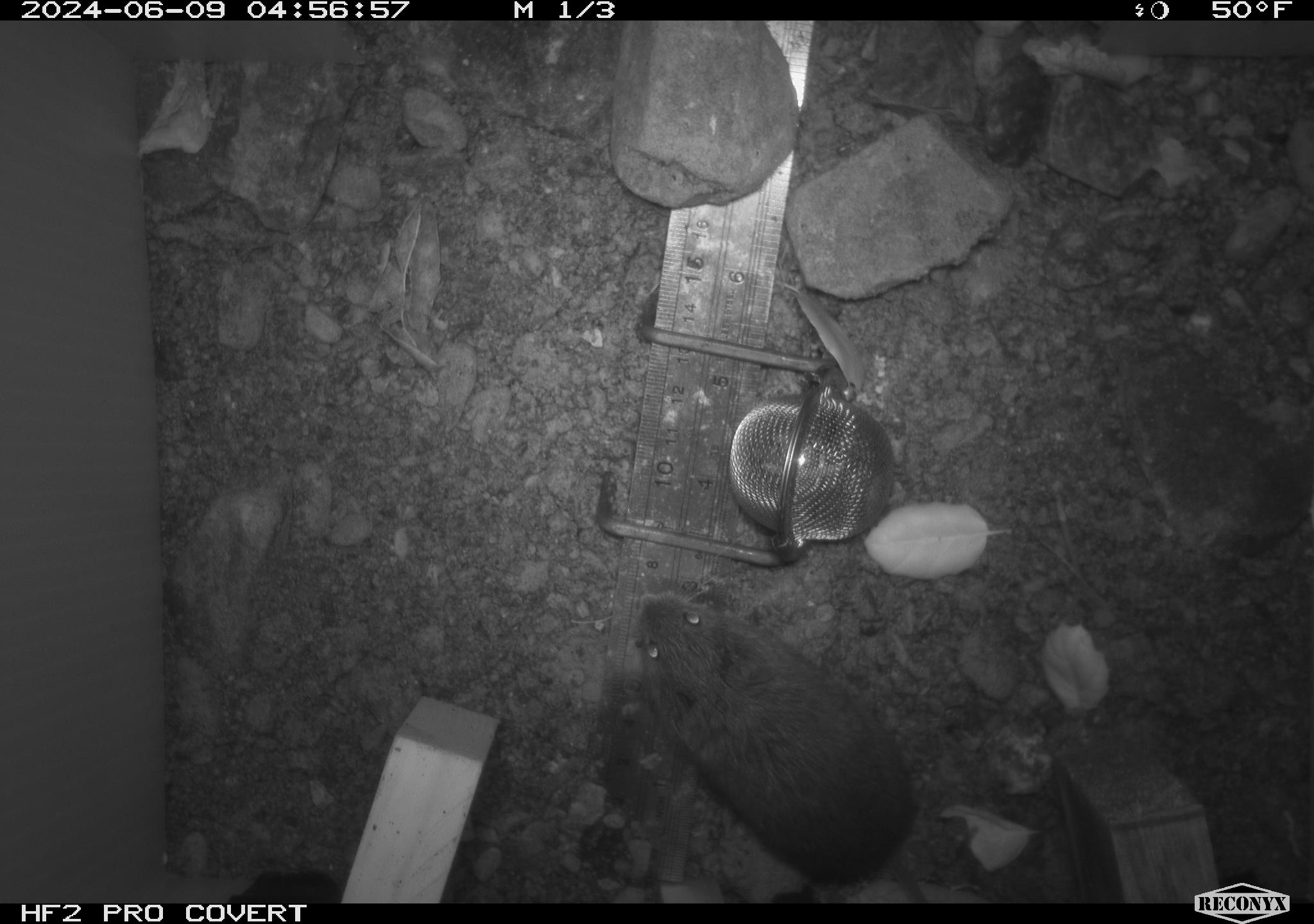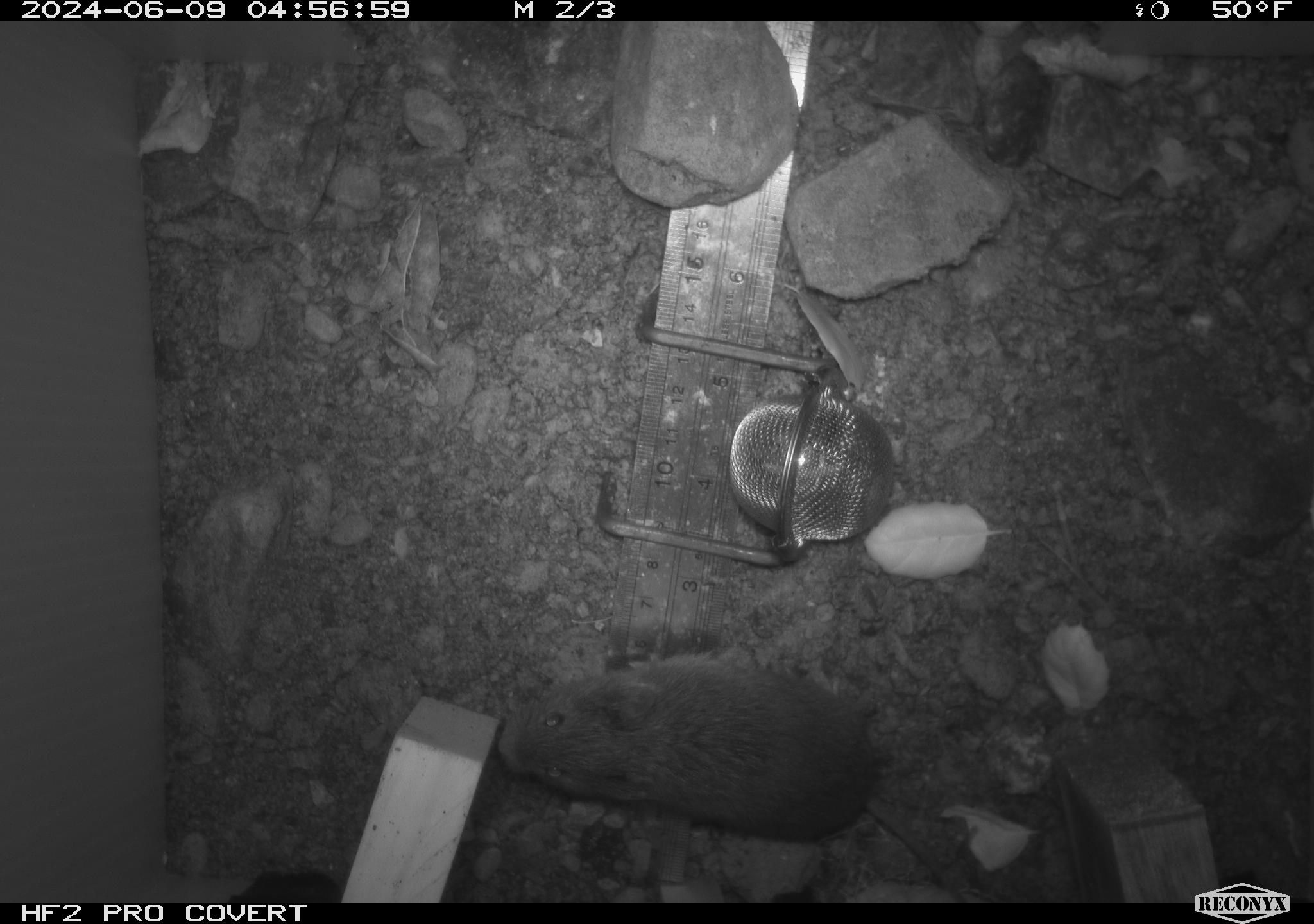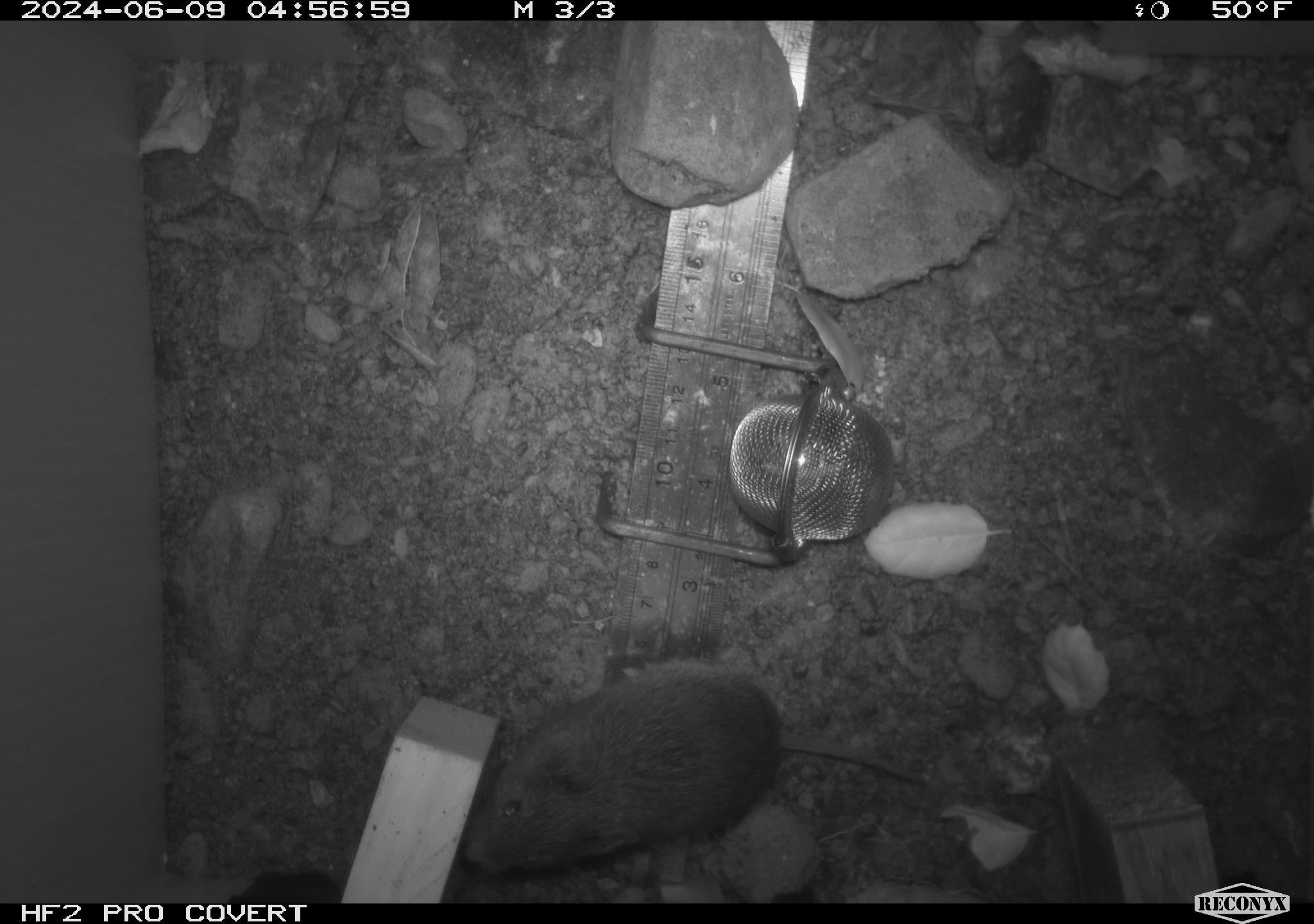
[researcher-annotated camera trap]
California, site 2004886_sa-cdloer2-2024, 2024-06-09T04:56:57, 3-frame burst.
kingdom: Animalia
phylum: Chordata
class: Mammalia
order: Rodentia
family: Cricetidae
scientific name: Arvicolinae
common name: voles, lemmings, and muskrats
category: arvicolinae subfamily